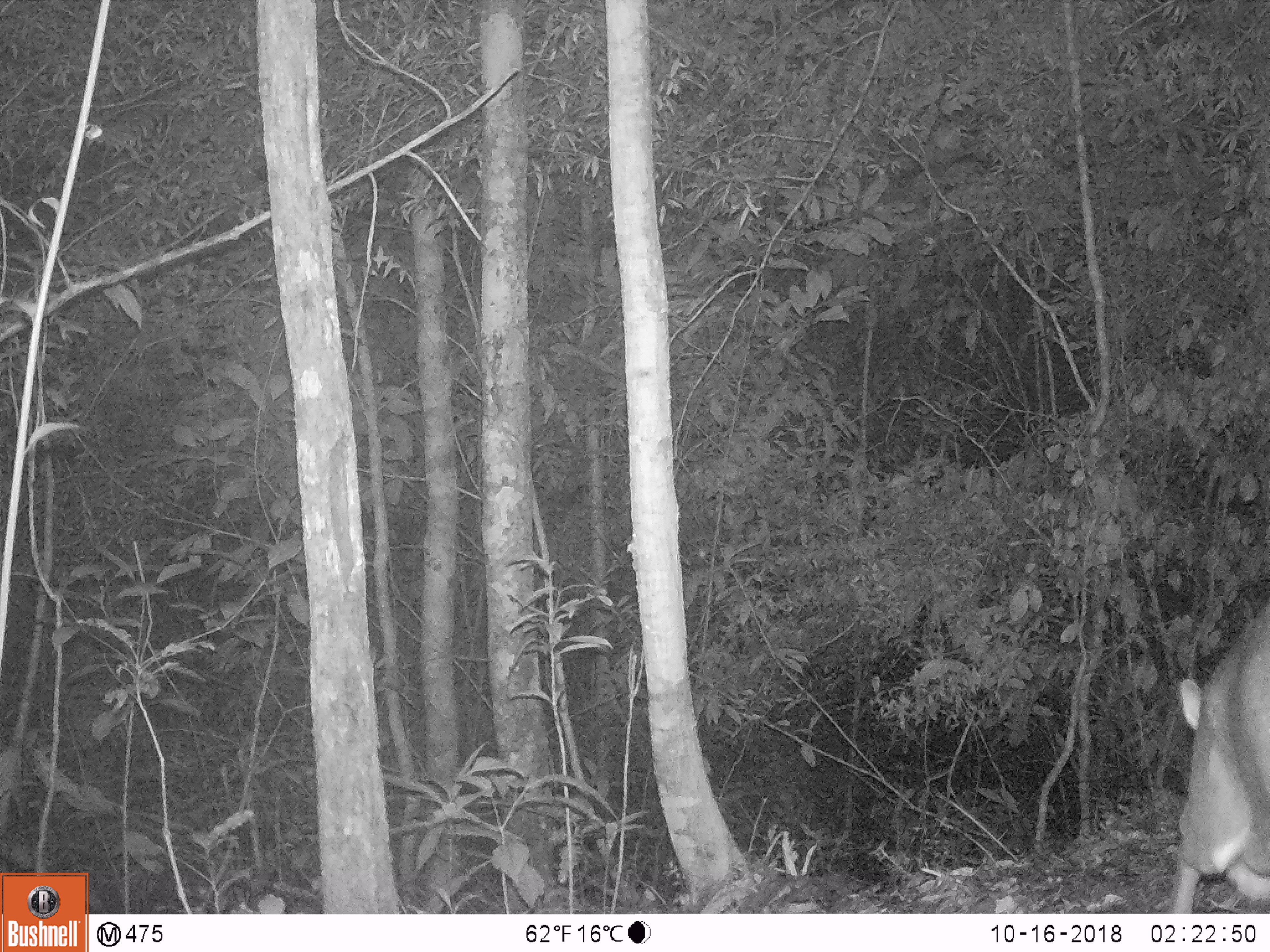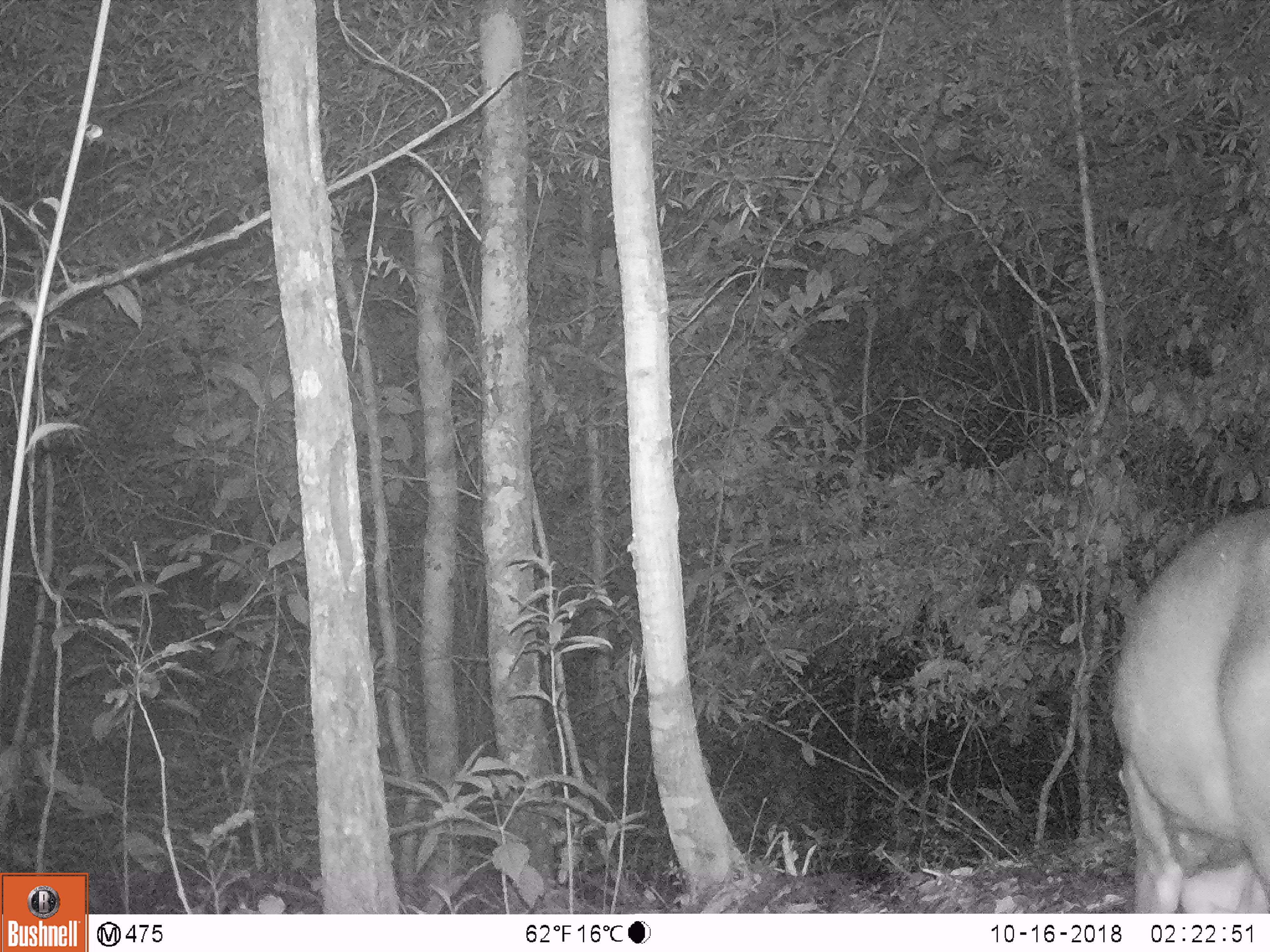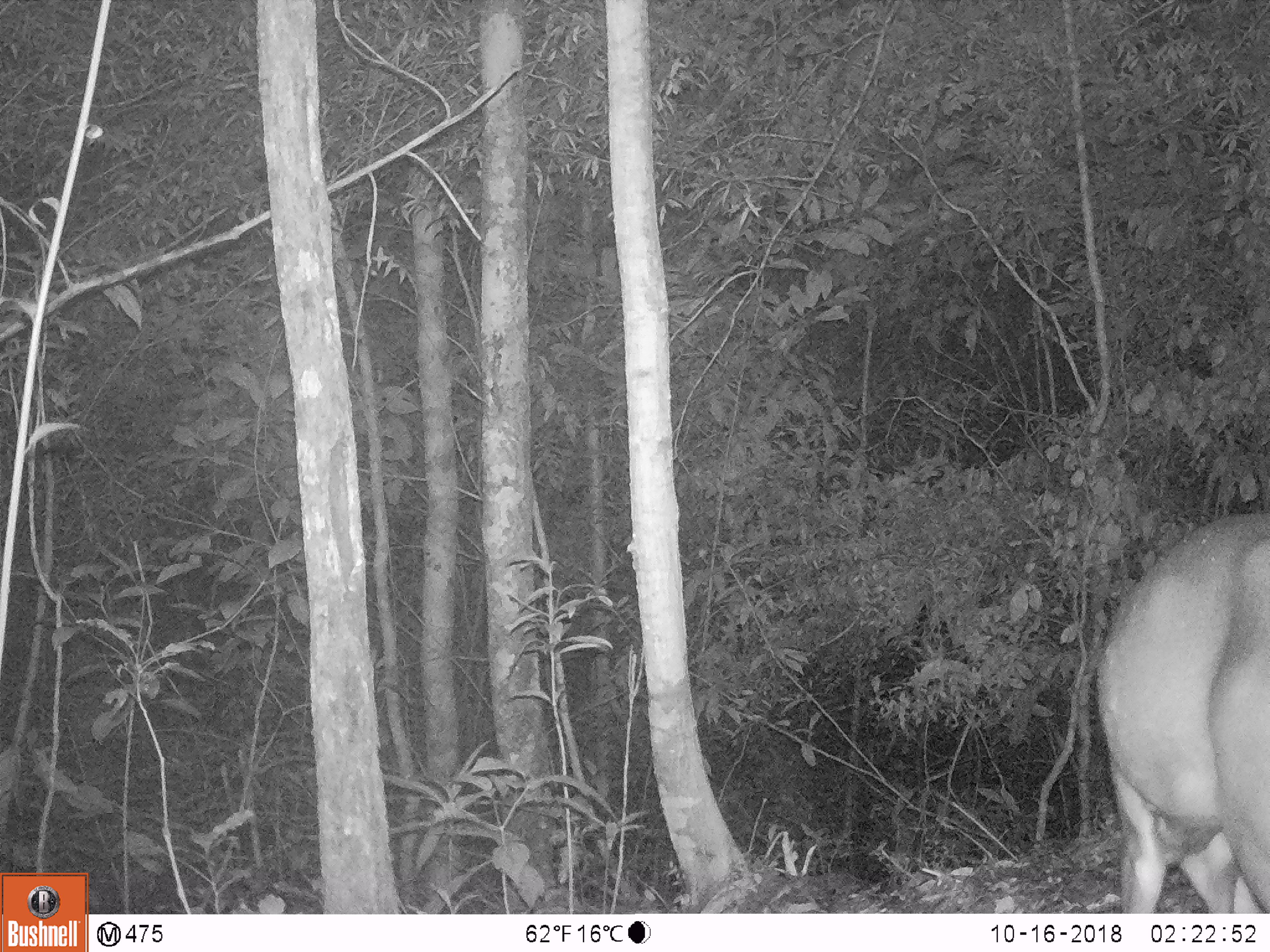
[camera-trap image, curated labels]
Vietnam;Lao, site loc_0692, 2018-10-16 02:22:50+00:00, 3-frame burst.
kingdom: Animalia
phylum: Chordata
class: Mammalia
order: Artiodactyla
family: Cervidae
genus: Muntiacus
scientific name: Muntiacus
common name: muntjacs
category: unidentified muntjac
Unidentified muntjac (muntjacs) (Muntiacus). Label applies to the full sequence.